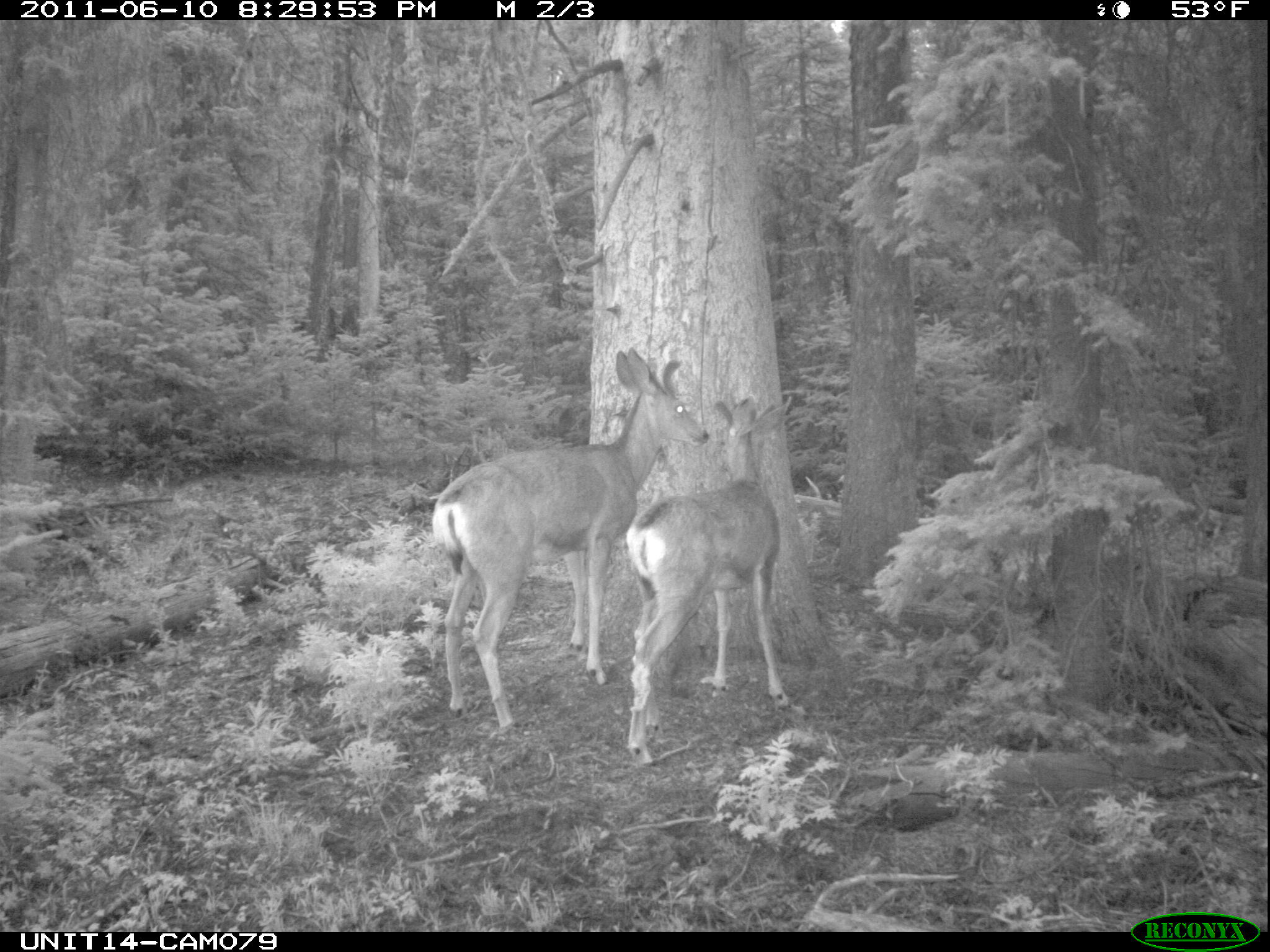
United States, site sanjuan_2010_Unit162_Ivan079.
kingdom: Animalia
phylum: Chordata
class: Mammalia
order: Artiodactyla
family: Cervidae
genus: Odocoileus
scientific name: Odocoileus hemionus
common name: mule deer